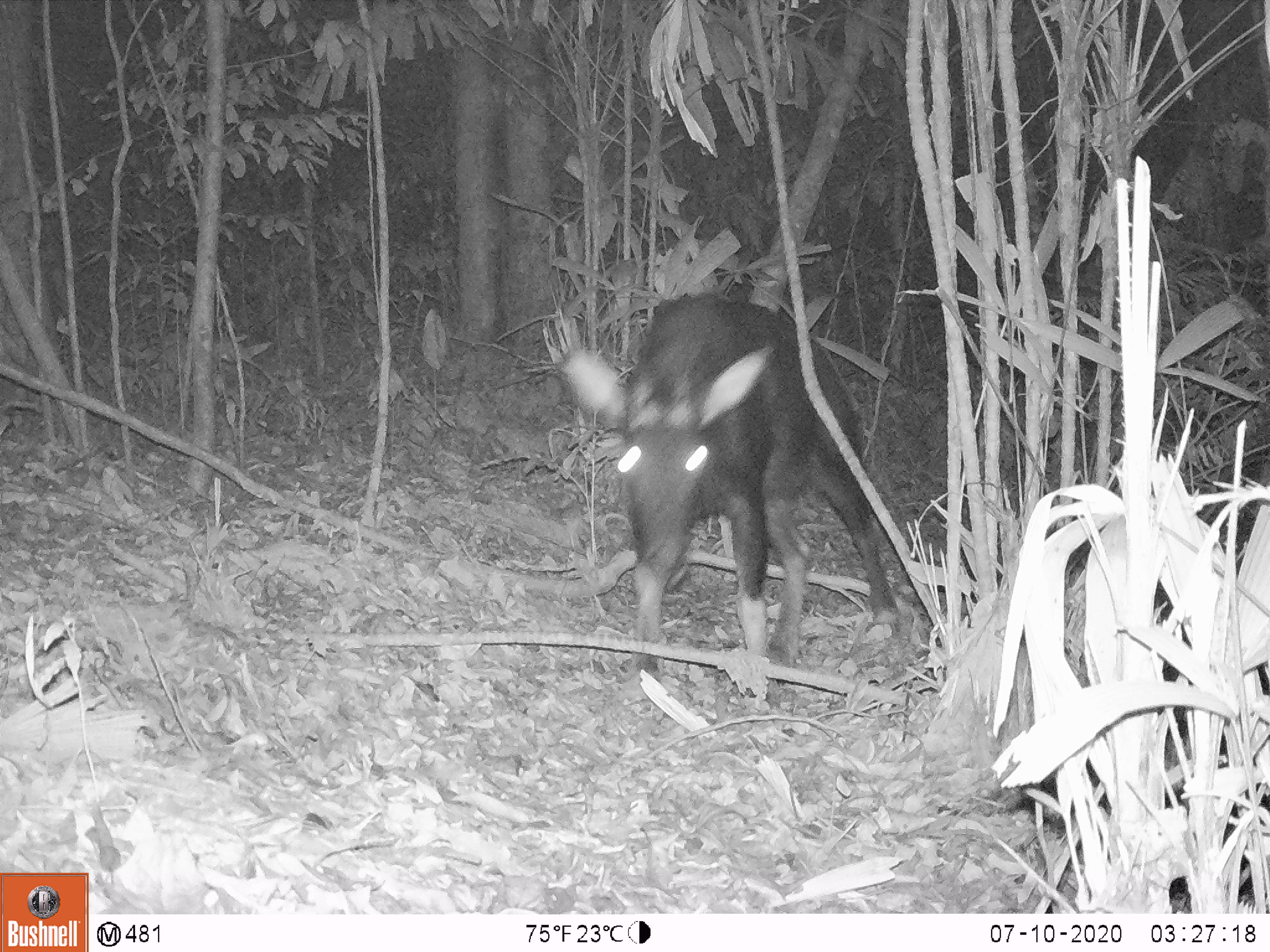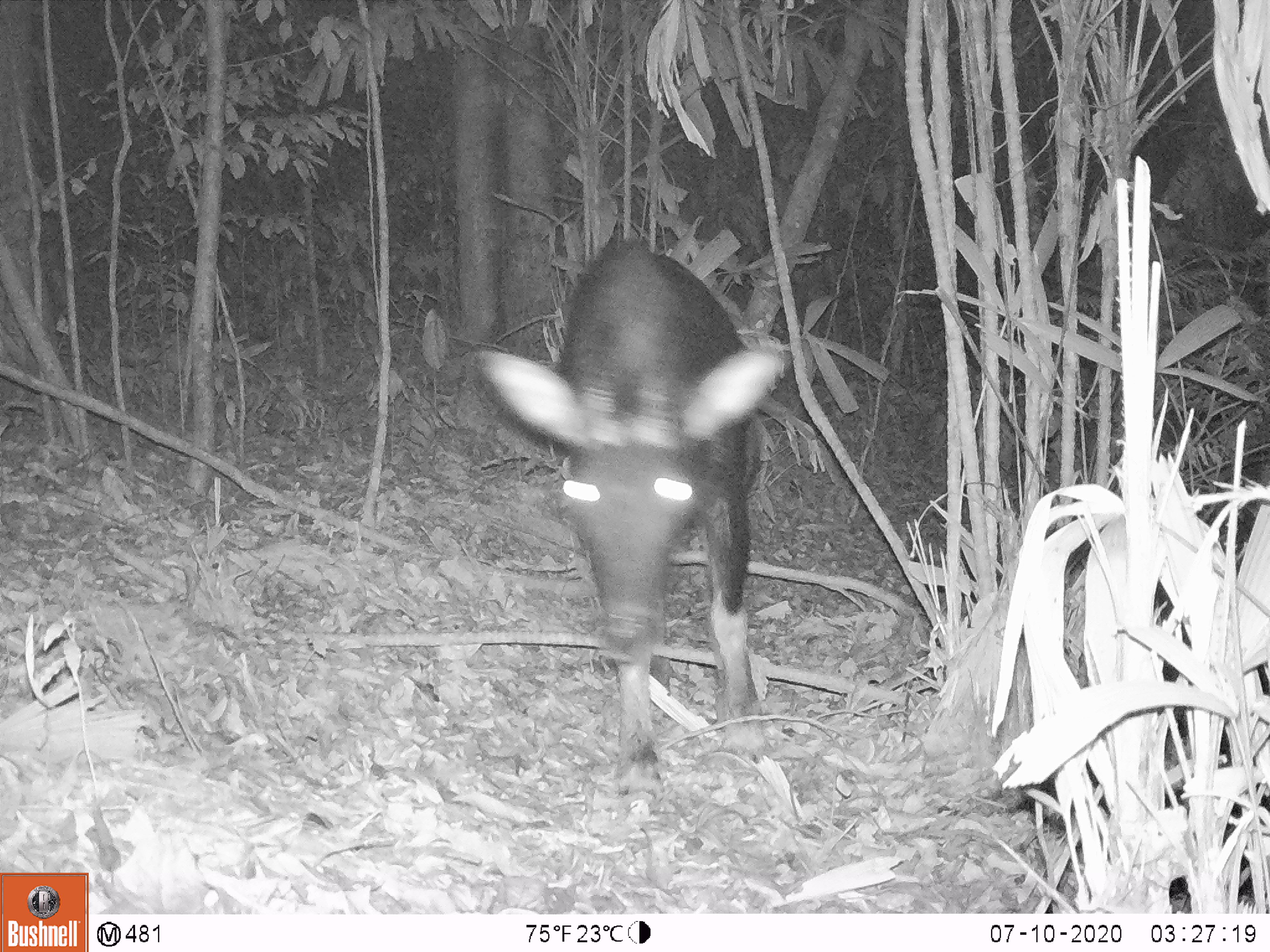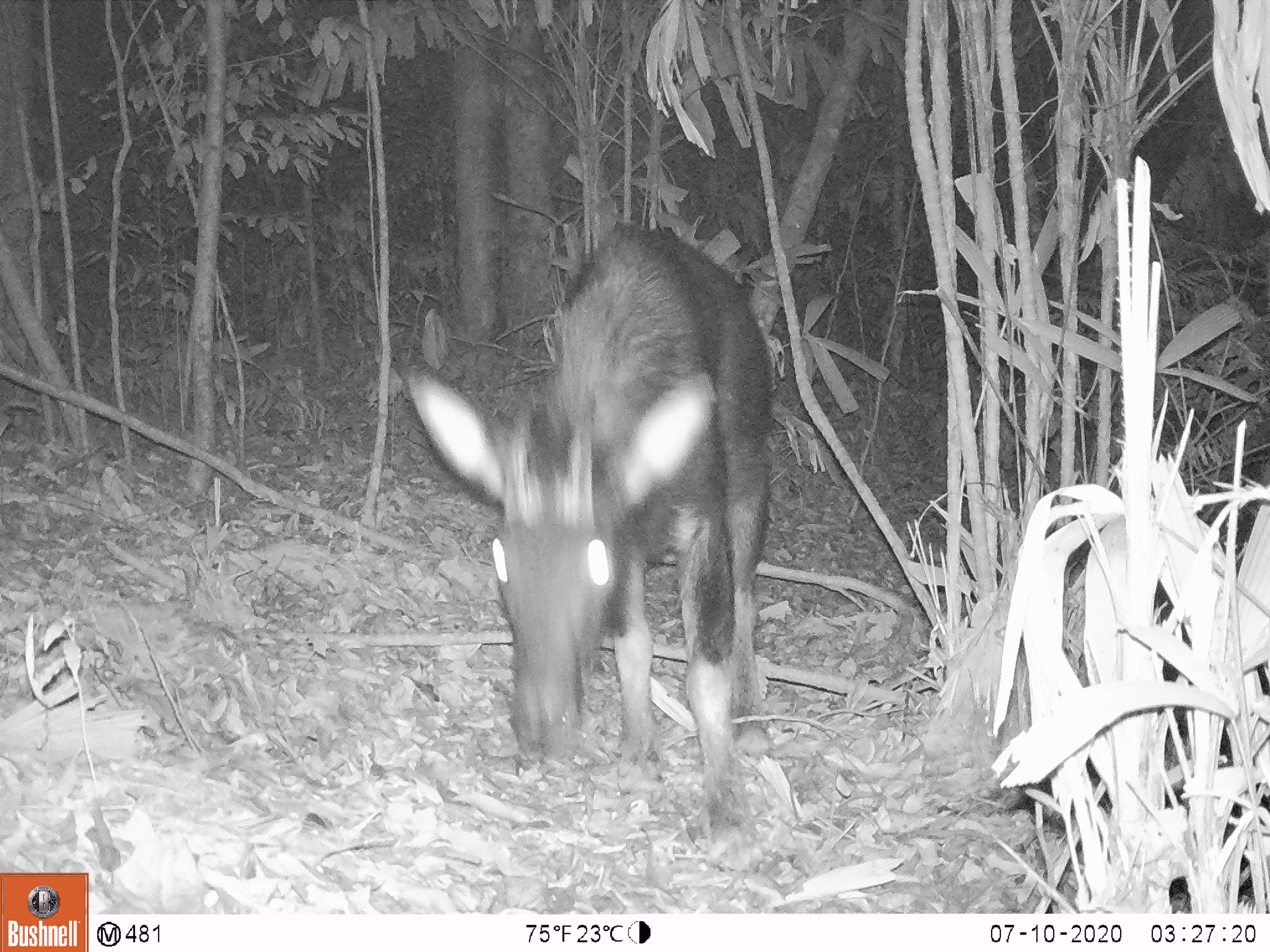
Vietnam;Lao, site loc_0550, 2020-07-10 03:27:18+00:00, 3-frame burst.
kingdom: Animalia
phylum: Chordata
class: Mammalia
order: Artiodactyla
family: Bovidae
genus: Capricornis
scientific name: Capricornis sumatraensis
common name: chinese serow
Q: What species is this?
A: Chinese serow (Capricornis sumatraensis).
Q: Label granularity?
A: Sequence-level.